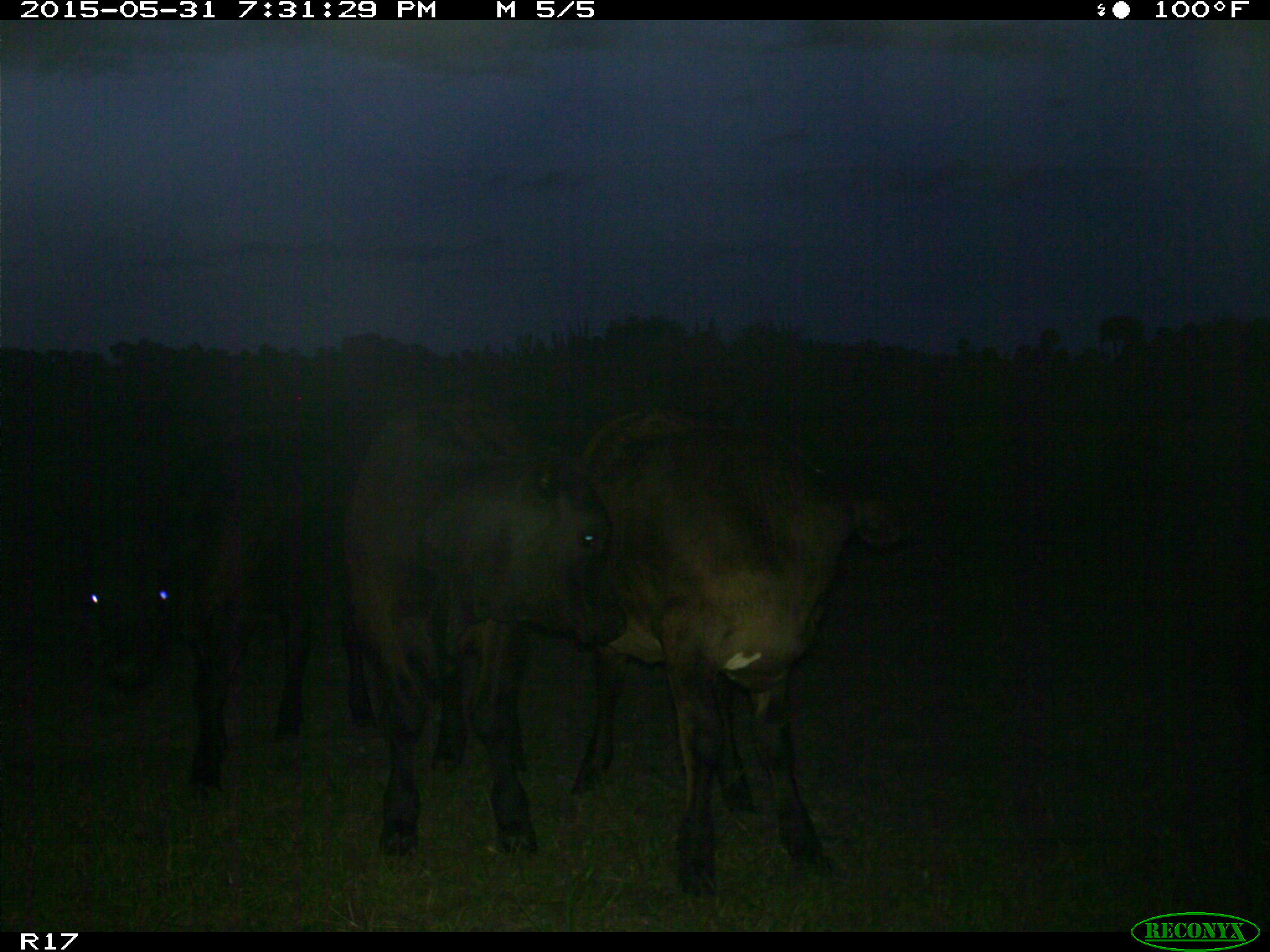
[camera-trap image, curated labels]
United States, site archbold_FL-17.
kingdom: Animalia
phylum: Chordata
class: Mammalia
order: Artiodactyla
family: Bovidae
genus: Bos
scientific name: Bos taurus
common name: domestic cow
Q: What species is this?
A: Bos taurus (domestic cow).